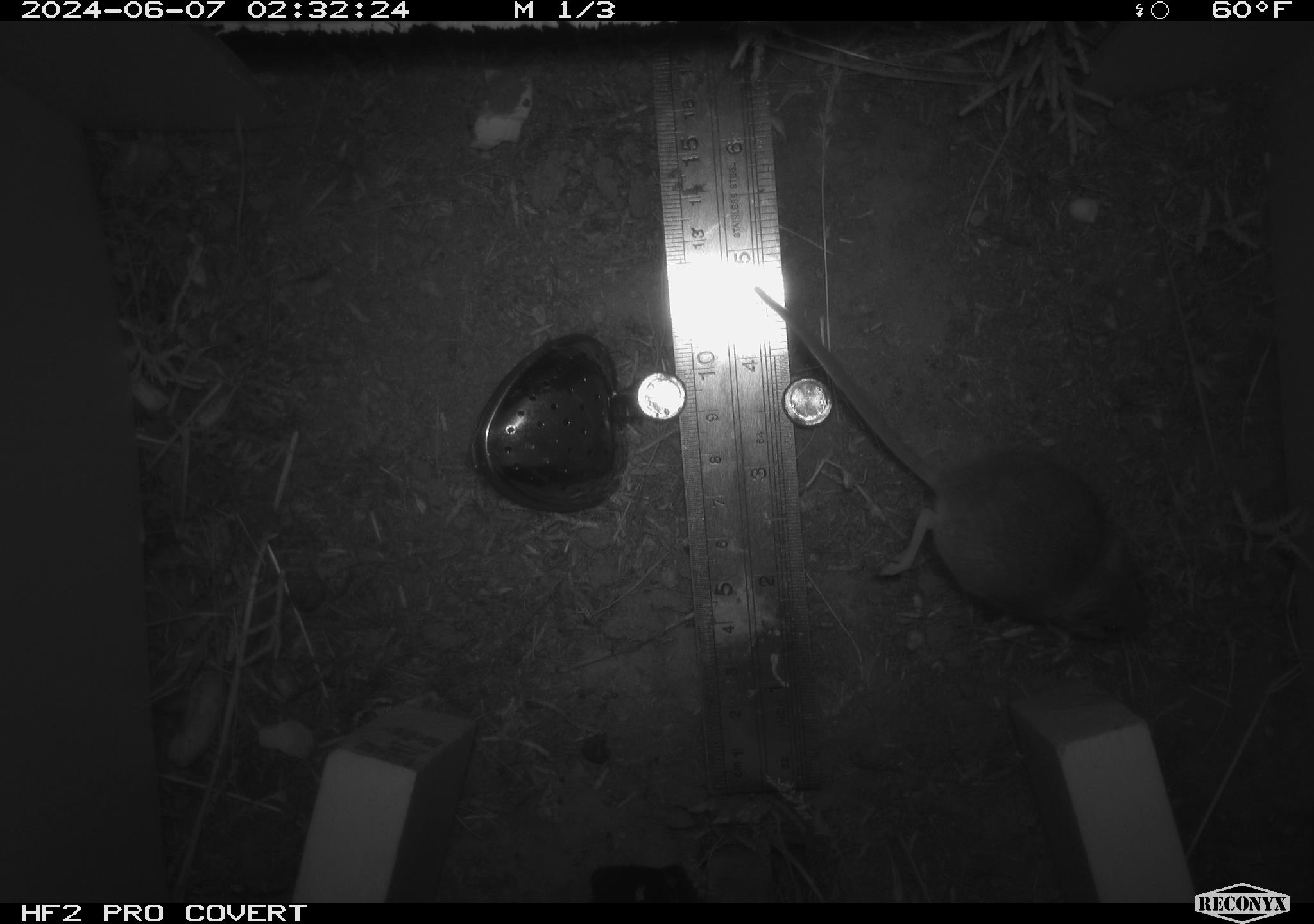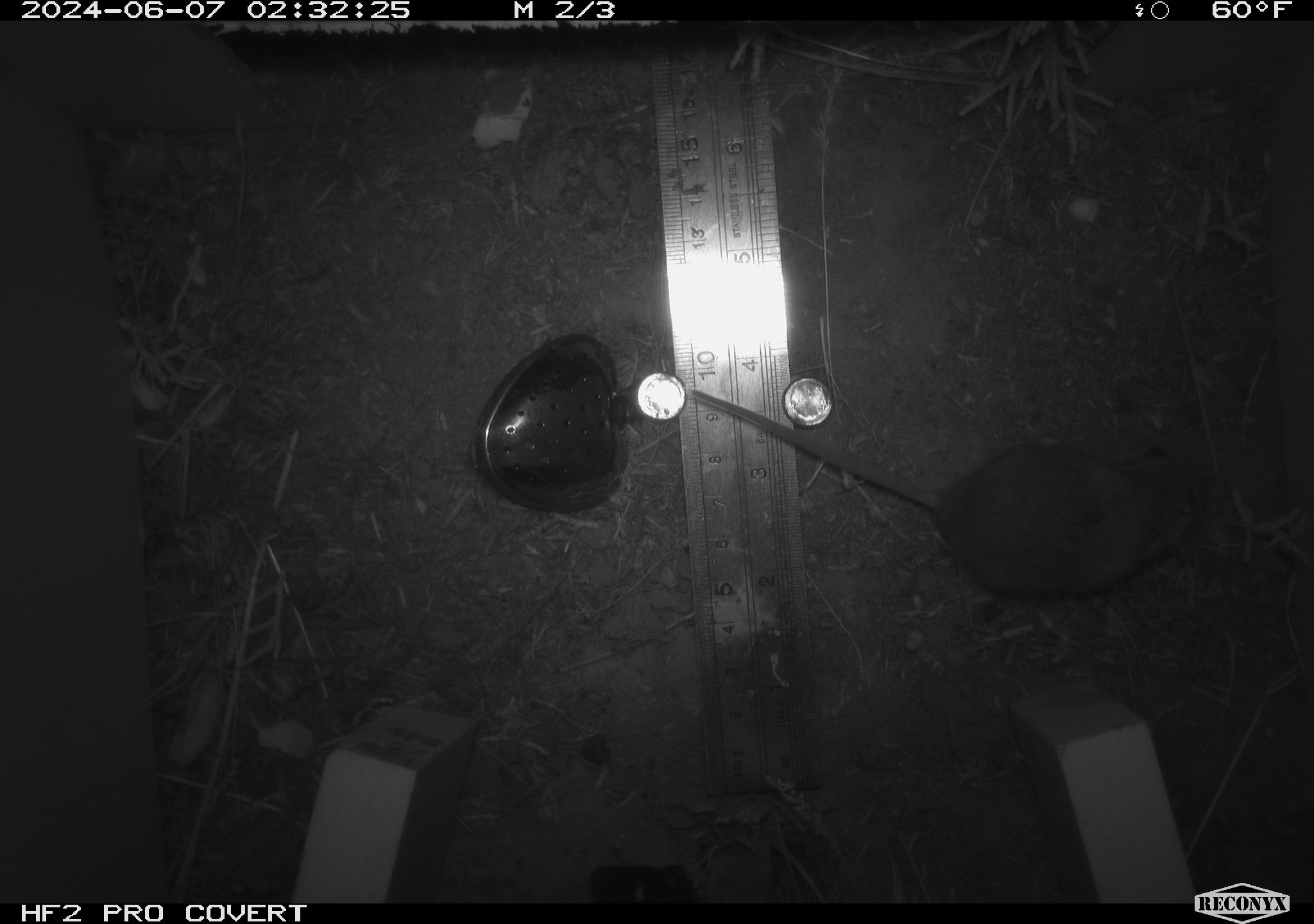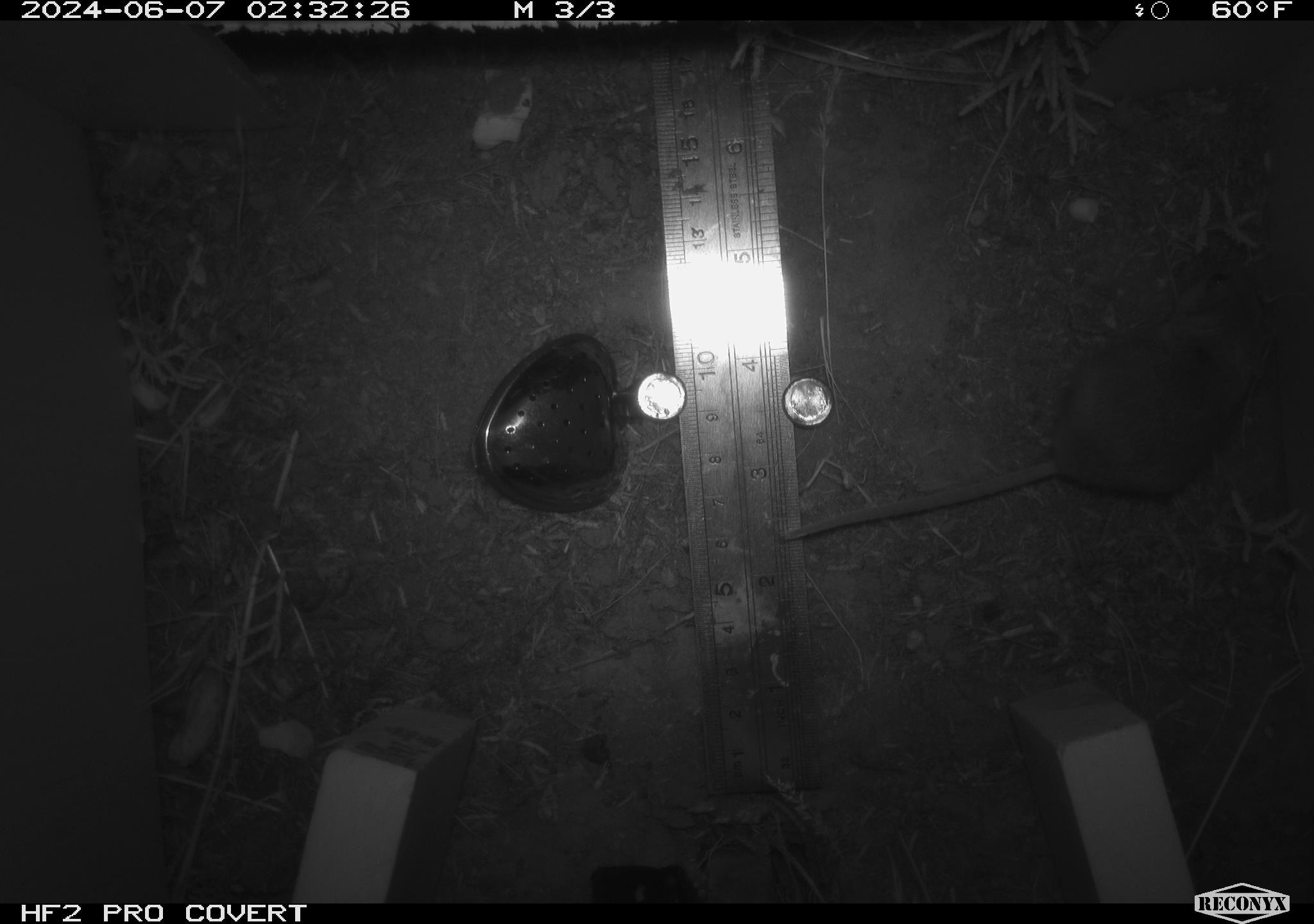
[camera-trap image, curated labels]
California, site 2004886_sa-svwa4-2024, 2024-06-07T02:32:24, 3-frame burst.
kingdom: Animalia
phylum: Chordata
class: Mammalia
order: Rodentia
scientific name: Rodentia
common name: mouse species